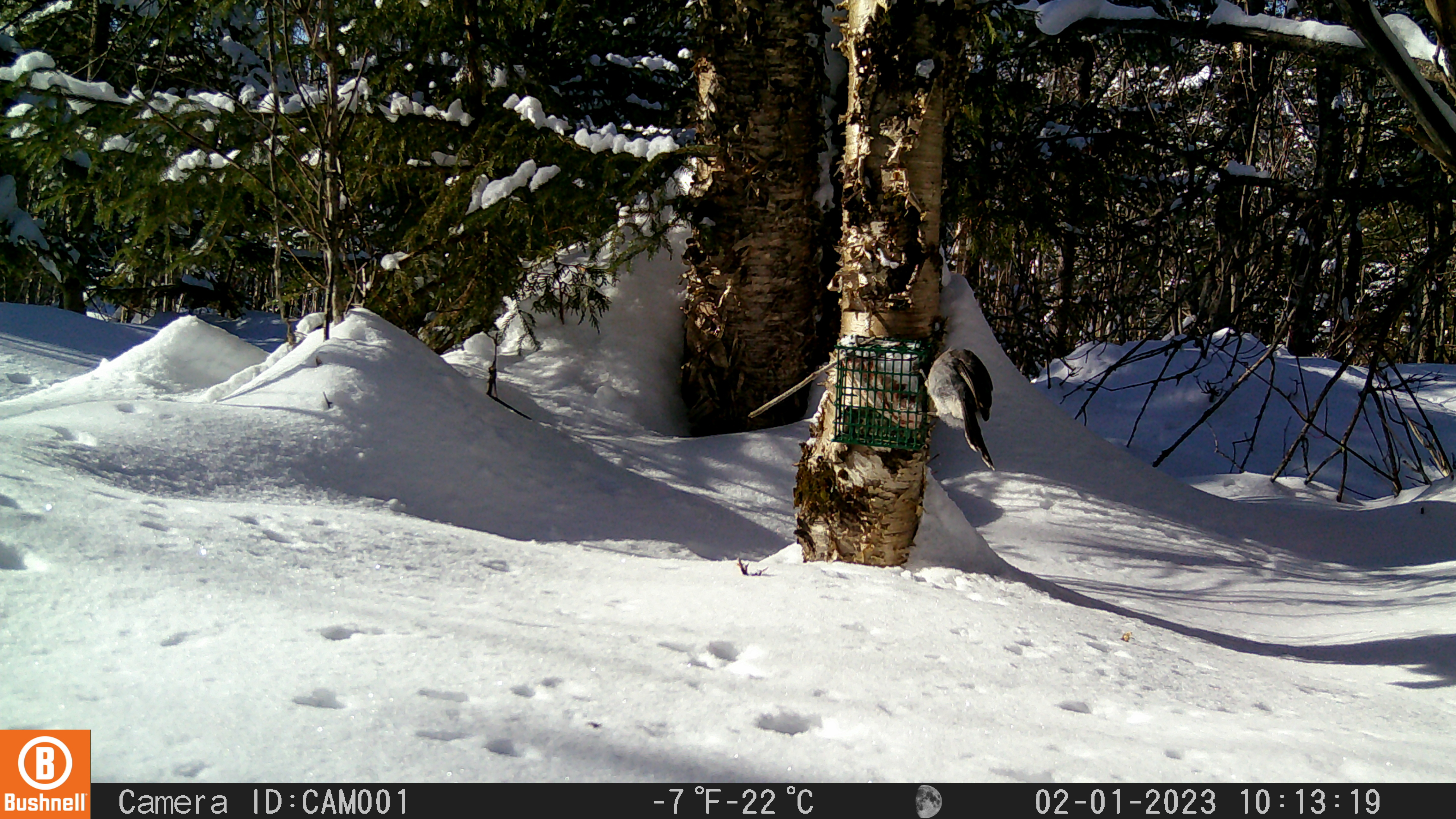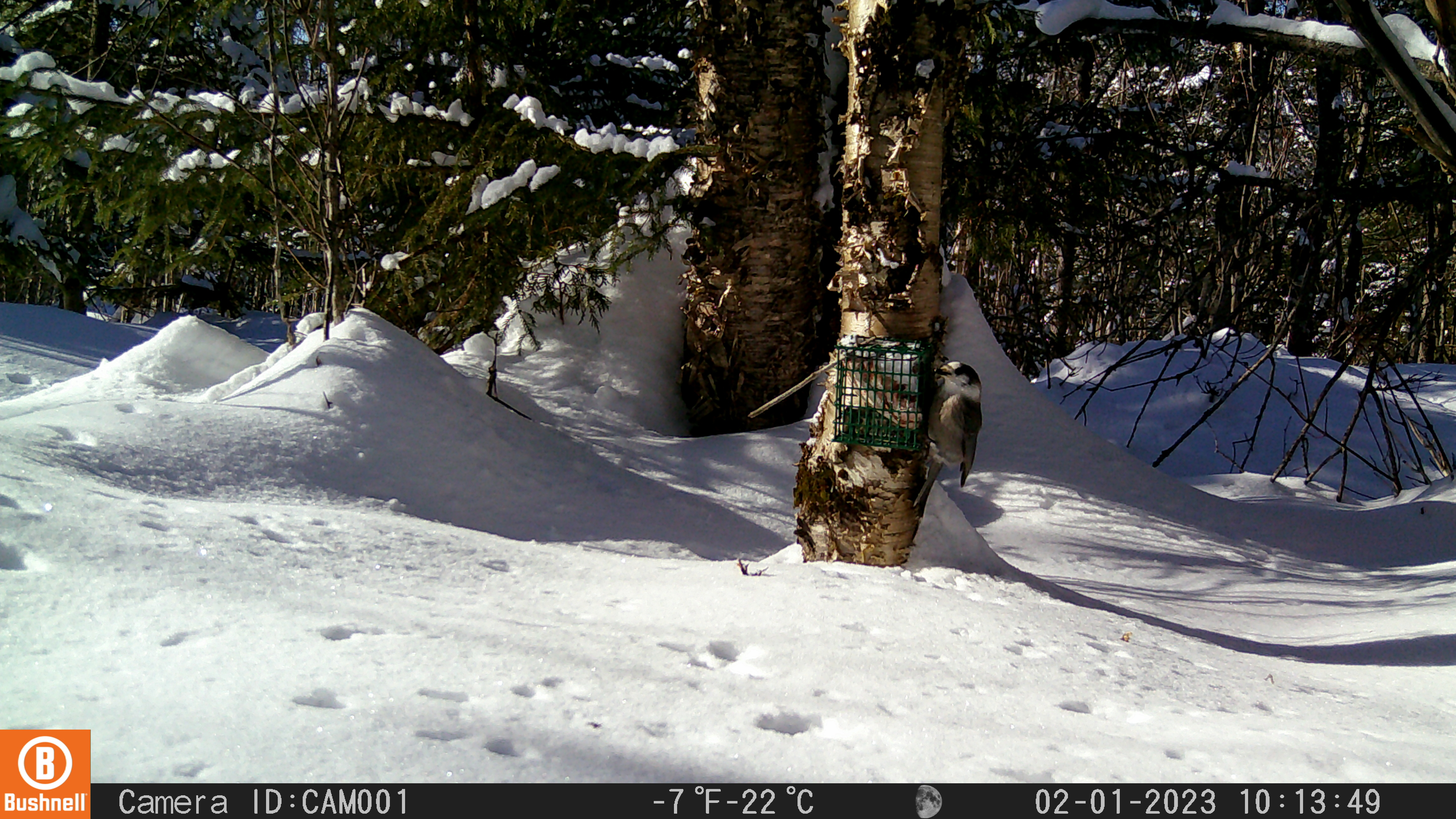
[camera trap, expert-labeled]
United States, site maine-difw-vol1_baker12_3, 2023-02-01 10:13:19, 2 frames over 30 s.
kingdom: Animalia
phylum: Chordata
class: Aves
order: Passeriformes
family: Corvidae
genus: Perisoreus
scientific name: Perisoreus canadensis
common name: canada jay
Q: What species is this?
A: Canada jay (Perisoreus canadensis).